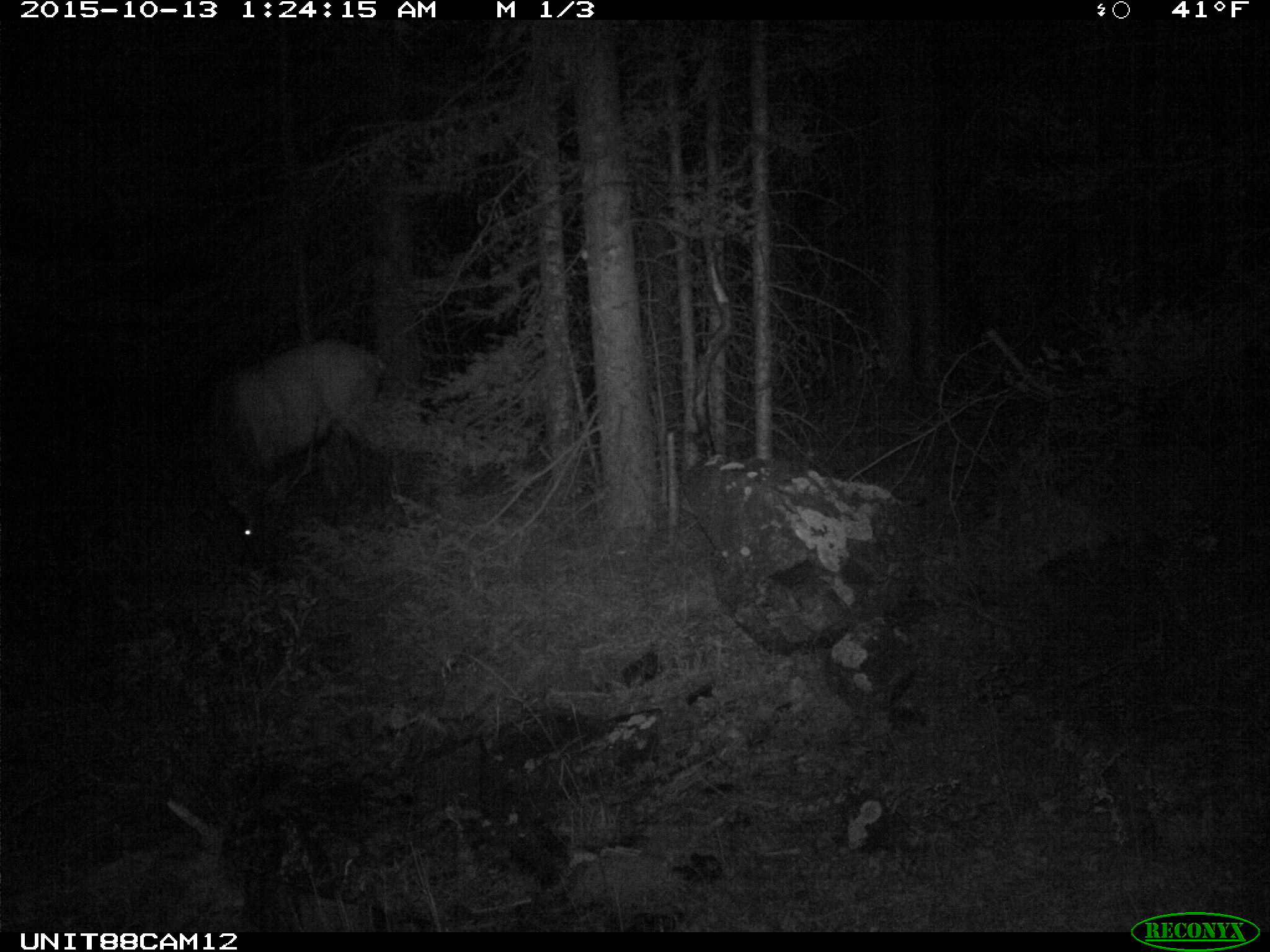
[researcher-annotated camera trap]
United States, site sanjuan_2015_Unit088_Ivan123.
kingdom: Animalia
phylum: Chordata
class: Mammalia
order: Artiodactyla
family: Cervidae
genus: Cervus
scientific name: Cervus elaphus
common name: red deer